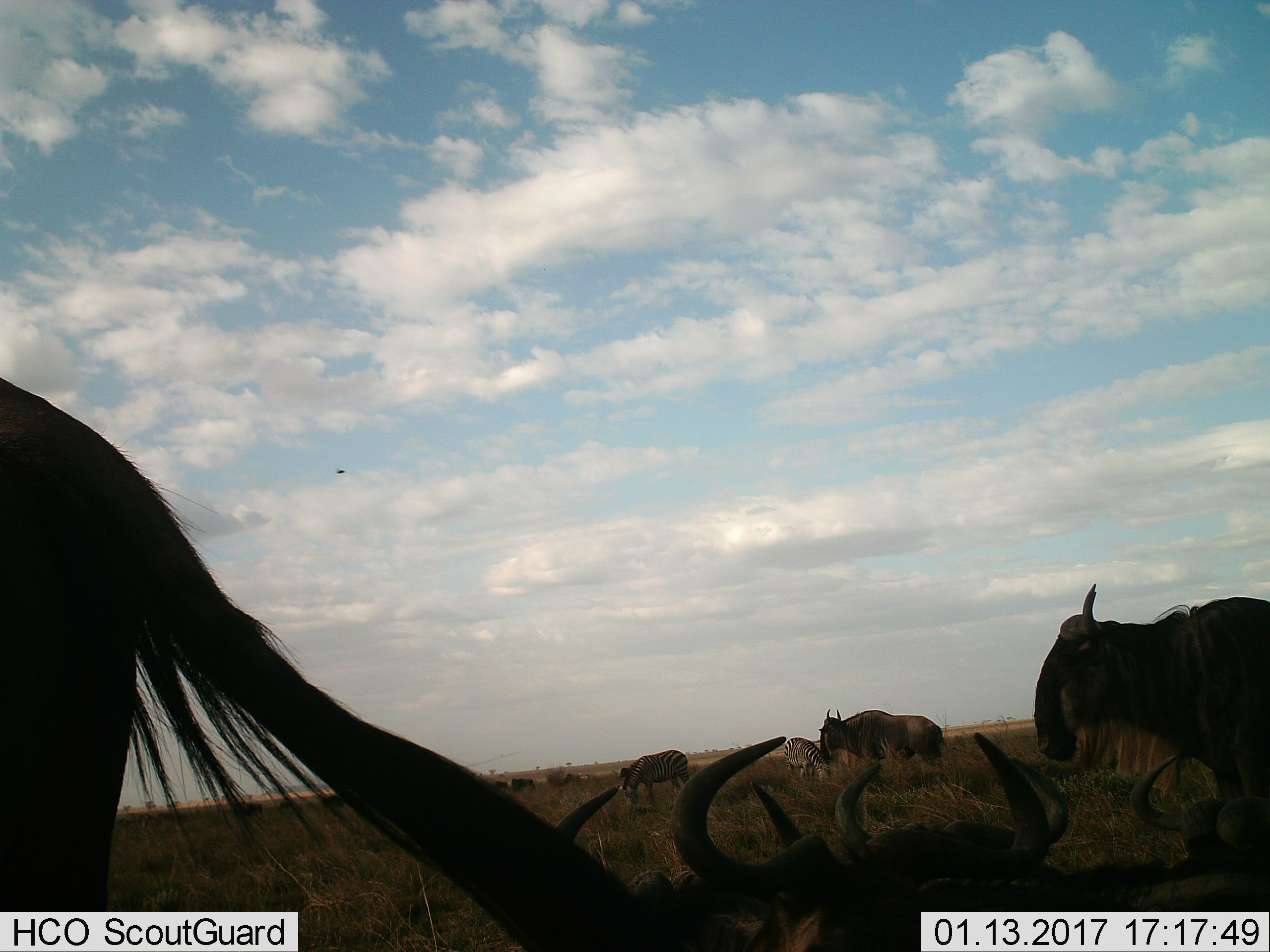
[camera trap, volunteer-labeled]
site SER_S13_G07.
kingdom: Animalia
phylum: Chordata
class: Mammalia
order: Artiodactyla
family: Bovidae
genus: Connochaetes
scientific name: Connochaetes taurinus taurinus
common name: blue wildebeest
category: wildebeestblue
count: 8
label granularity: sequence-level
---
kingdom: Animalia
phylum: Chordata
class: Mammalia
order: Perissodactyla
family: Equidae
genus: Equus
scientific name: Equus quagga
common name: plains zebra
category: zebraplains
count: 2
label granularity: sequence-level